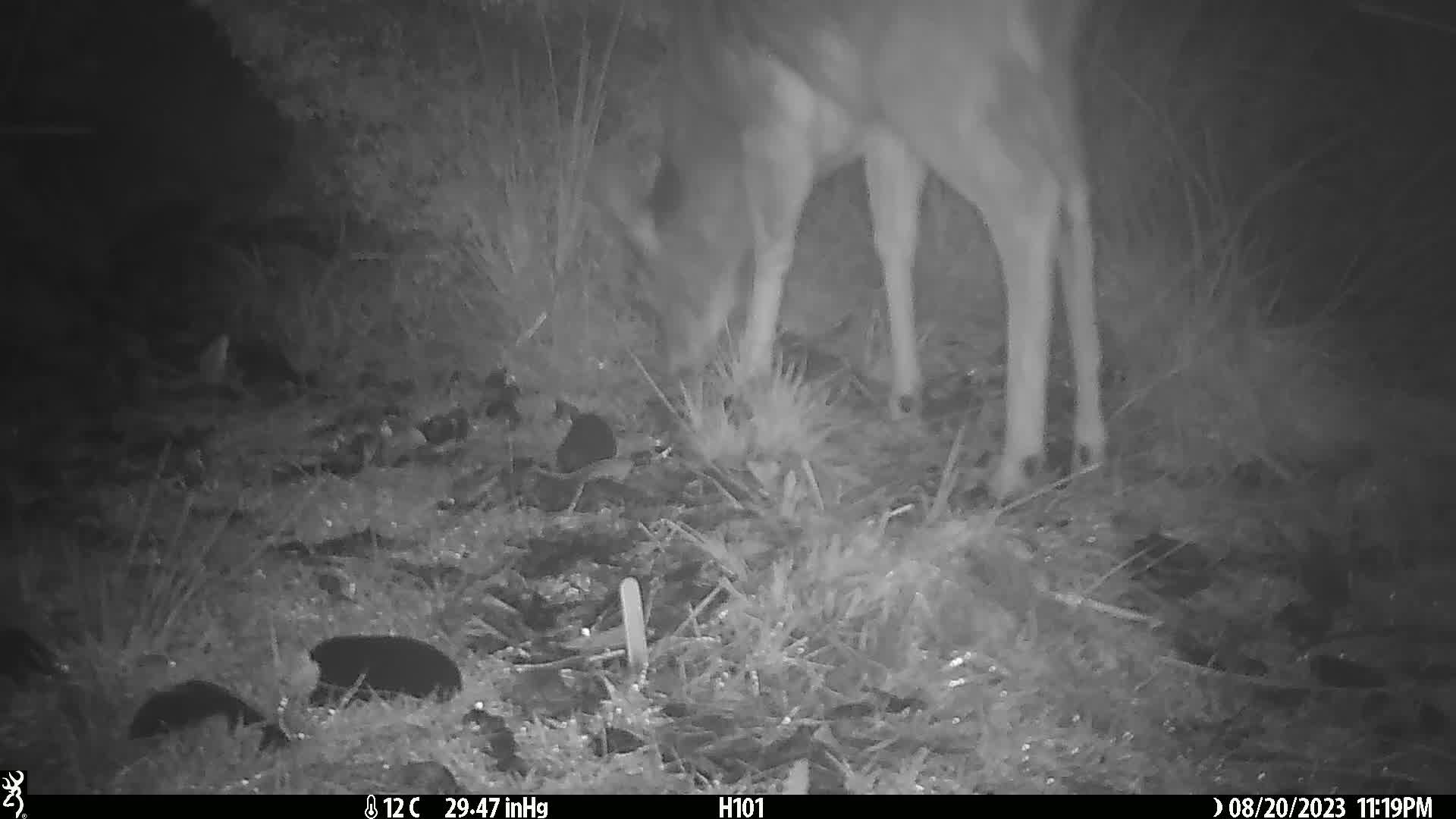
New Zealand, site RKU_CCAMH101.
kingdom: Animalia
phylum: Chordata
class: Mammalia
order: Artiodactyla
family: Cervidae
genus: Odocoileus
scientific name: Odocoileus virginianus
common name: white-tailed deer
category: white tailed deer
White tailed deer (white-tailed deer) (Odocoileus virginianus).